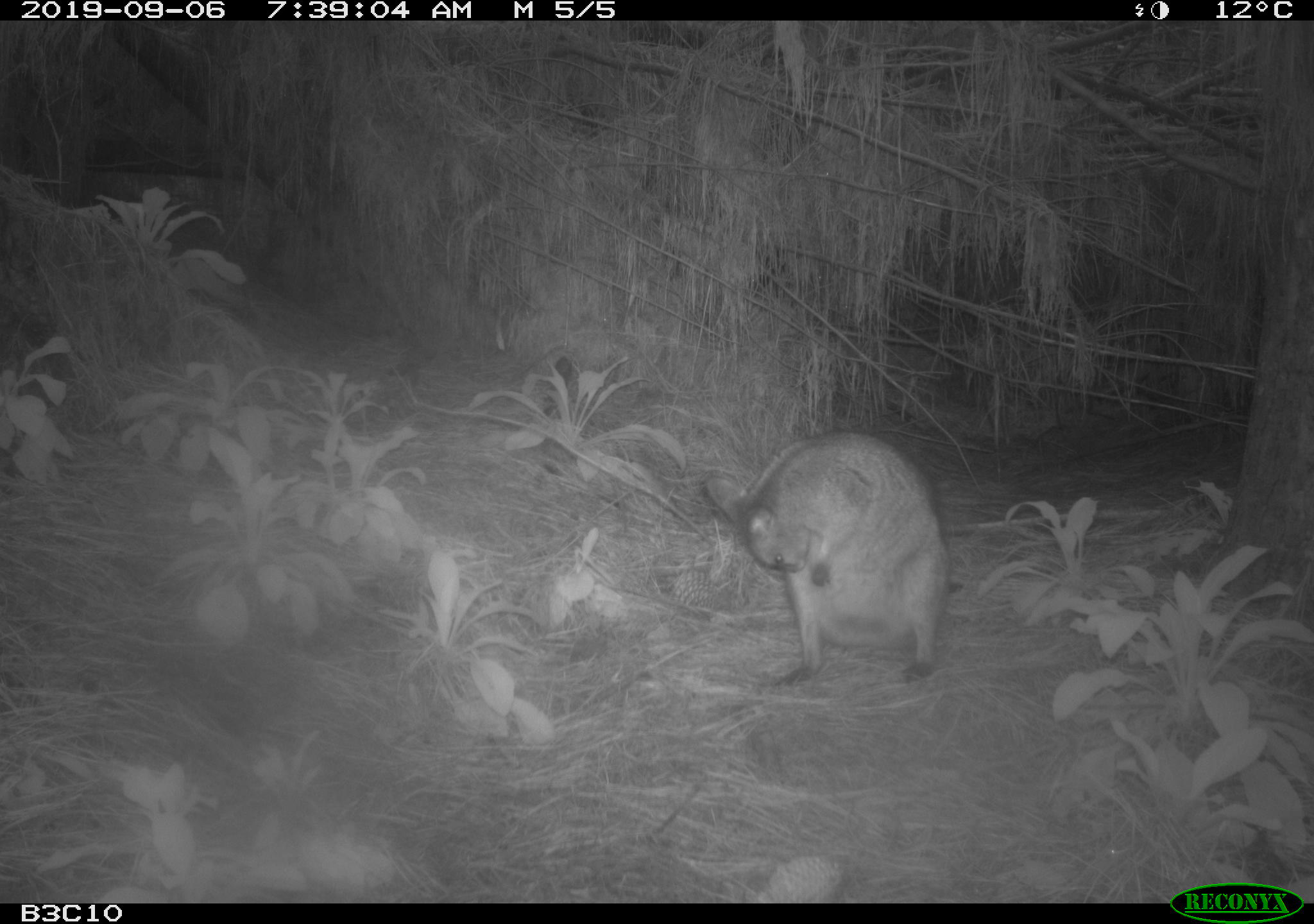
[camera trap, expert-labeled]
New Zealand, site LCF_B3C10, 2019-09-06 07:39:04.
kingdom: Animalia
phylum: Chordata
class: Mammalia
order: Diprotodontia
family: Macropodidae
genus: Notamacropus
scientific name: Notamacropus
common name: wallaby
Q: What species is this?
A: Wallaby (Notamacropus).